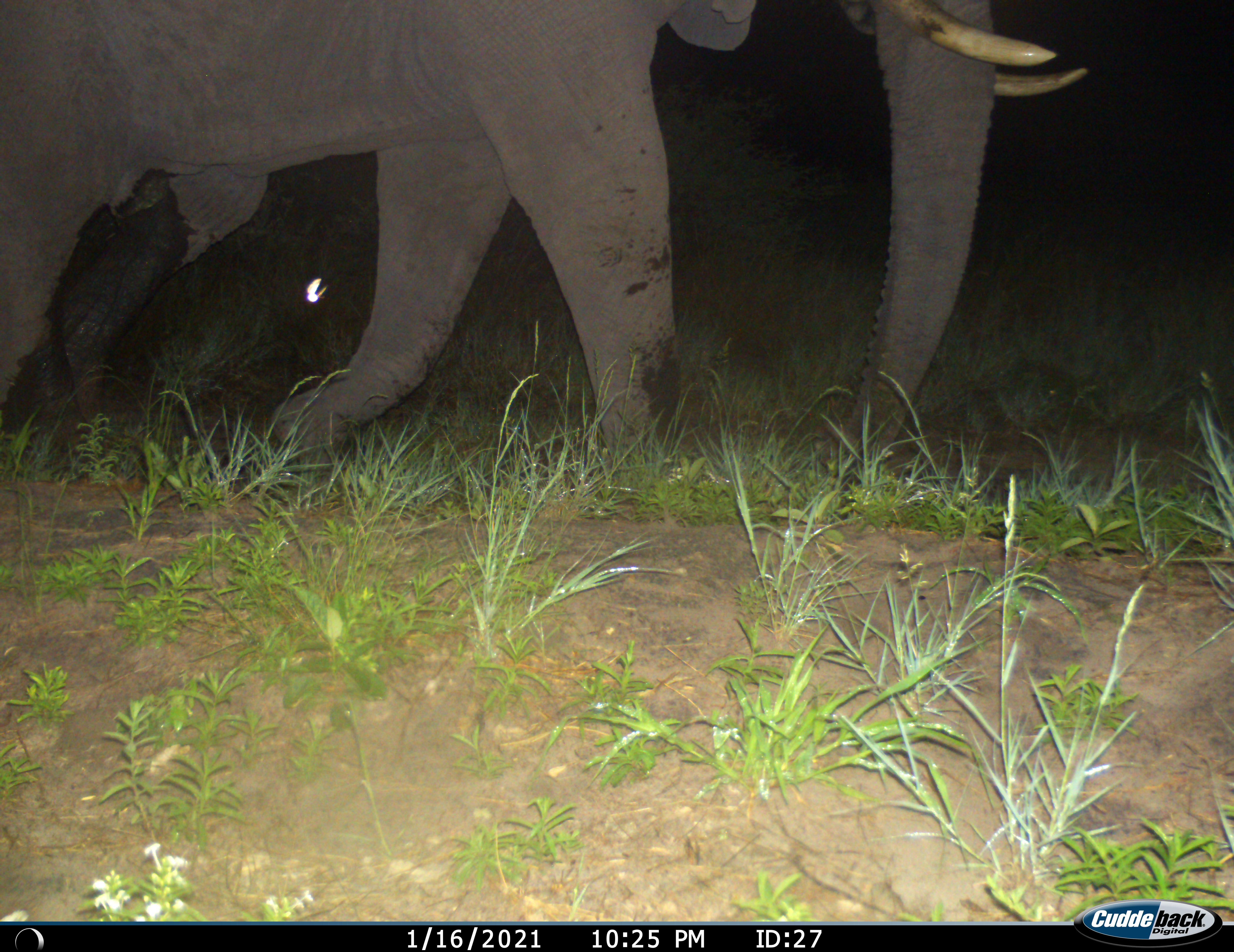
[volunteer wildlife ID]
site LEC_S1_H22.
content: unidentified animal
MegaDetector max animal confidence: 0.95